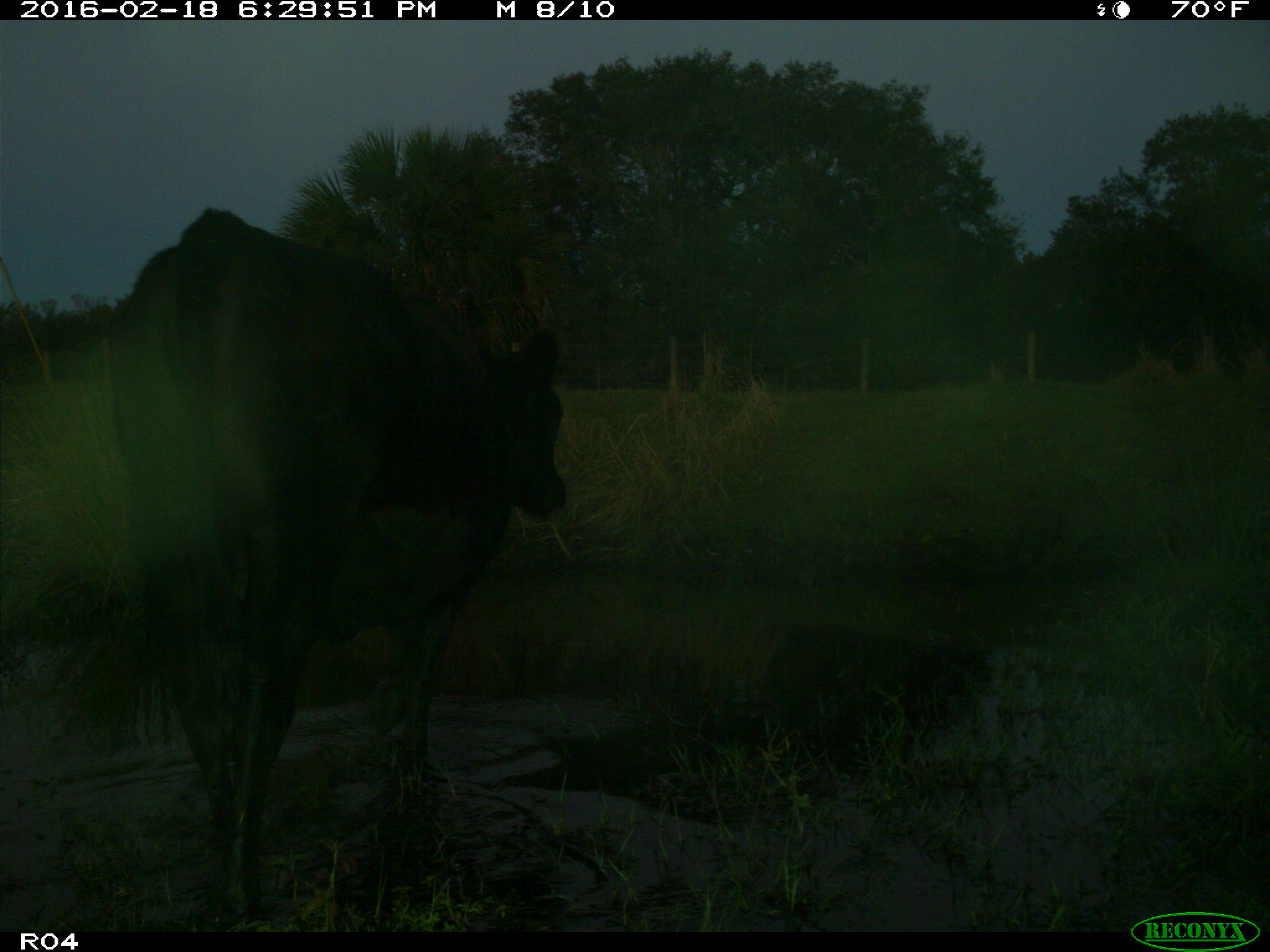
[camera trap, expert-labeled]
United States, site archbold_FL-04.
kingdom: Animalia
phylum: Chordata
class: Mammalia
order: Artiodactyla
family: Bovidae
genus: Bos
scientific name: Bos taurus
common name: domestic cow